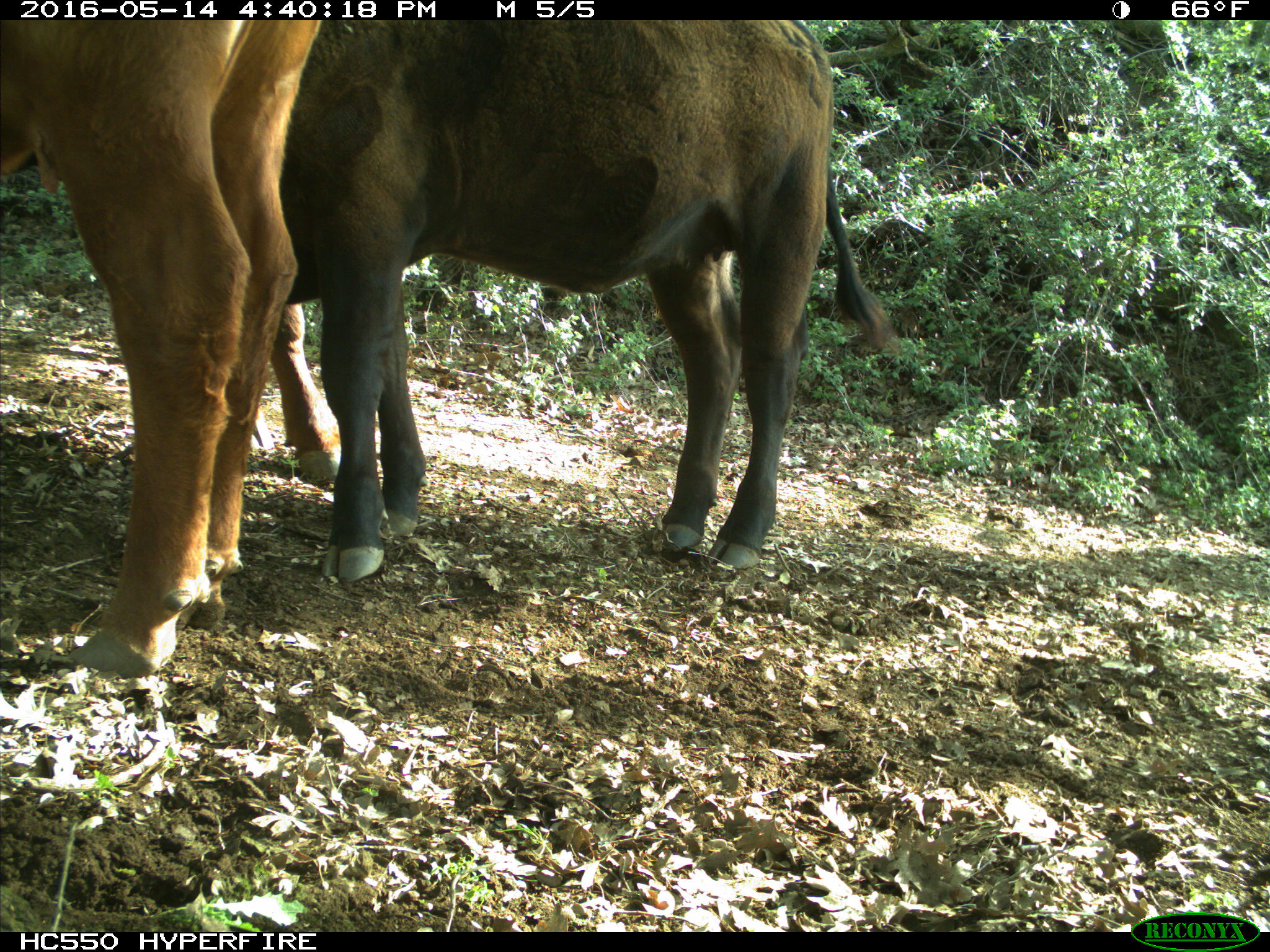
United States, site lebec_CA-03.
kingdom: Animalia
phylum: Chordata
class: Mammalia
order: Artiodactyla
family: Bovidae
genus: Bos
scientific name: Bos taurus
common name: domestic cow